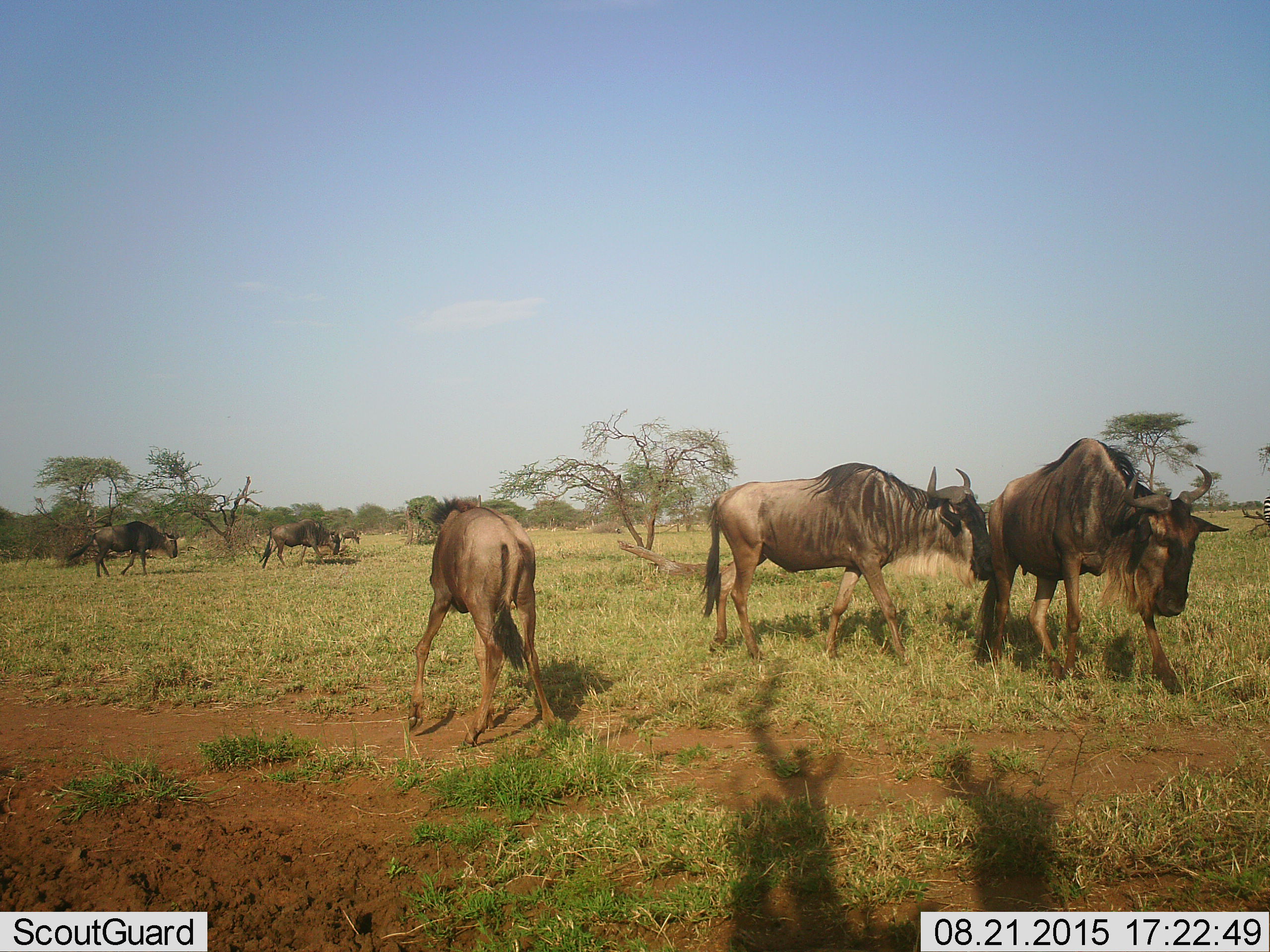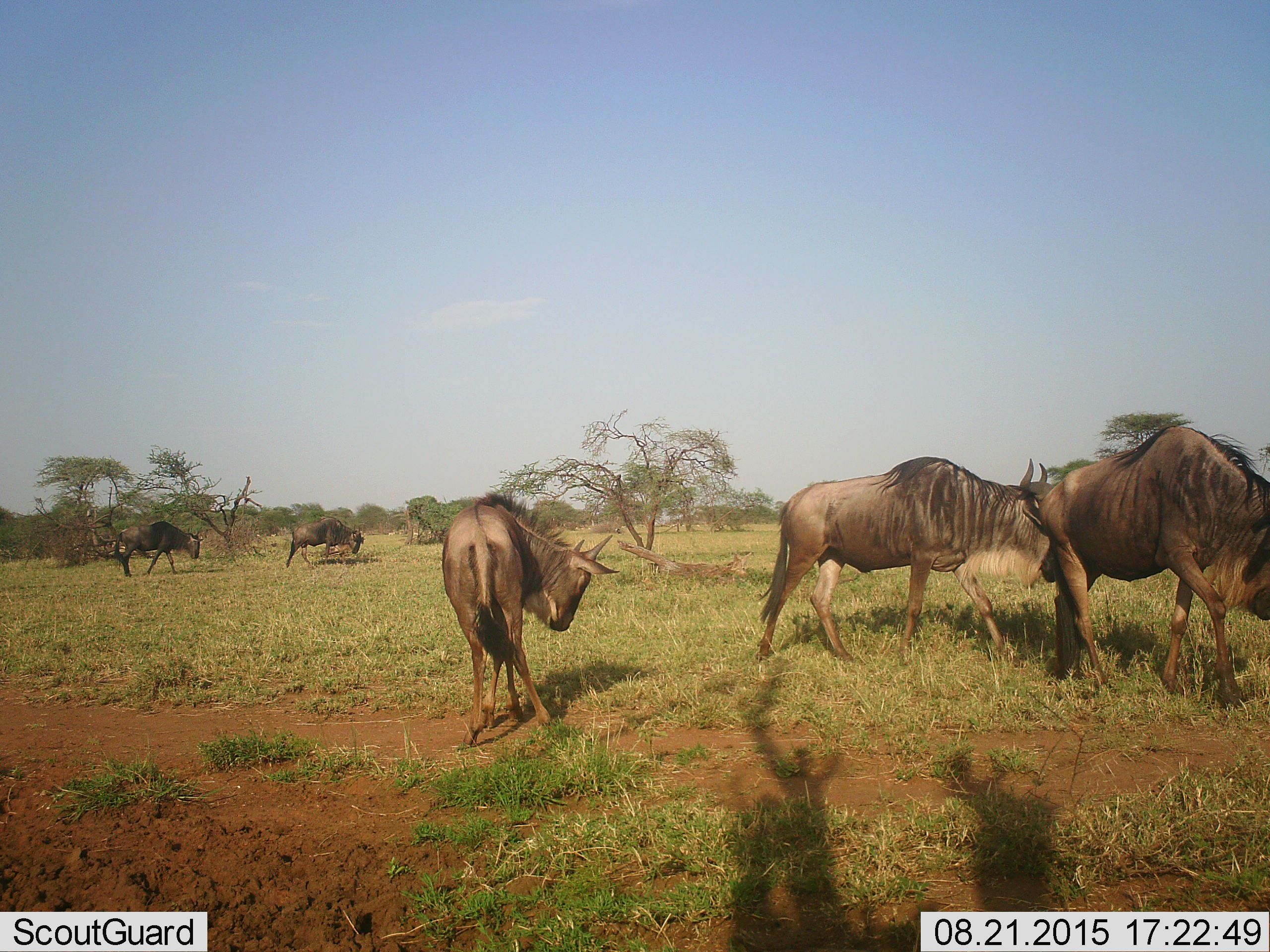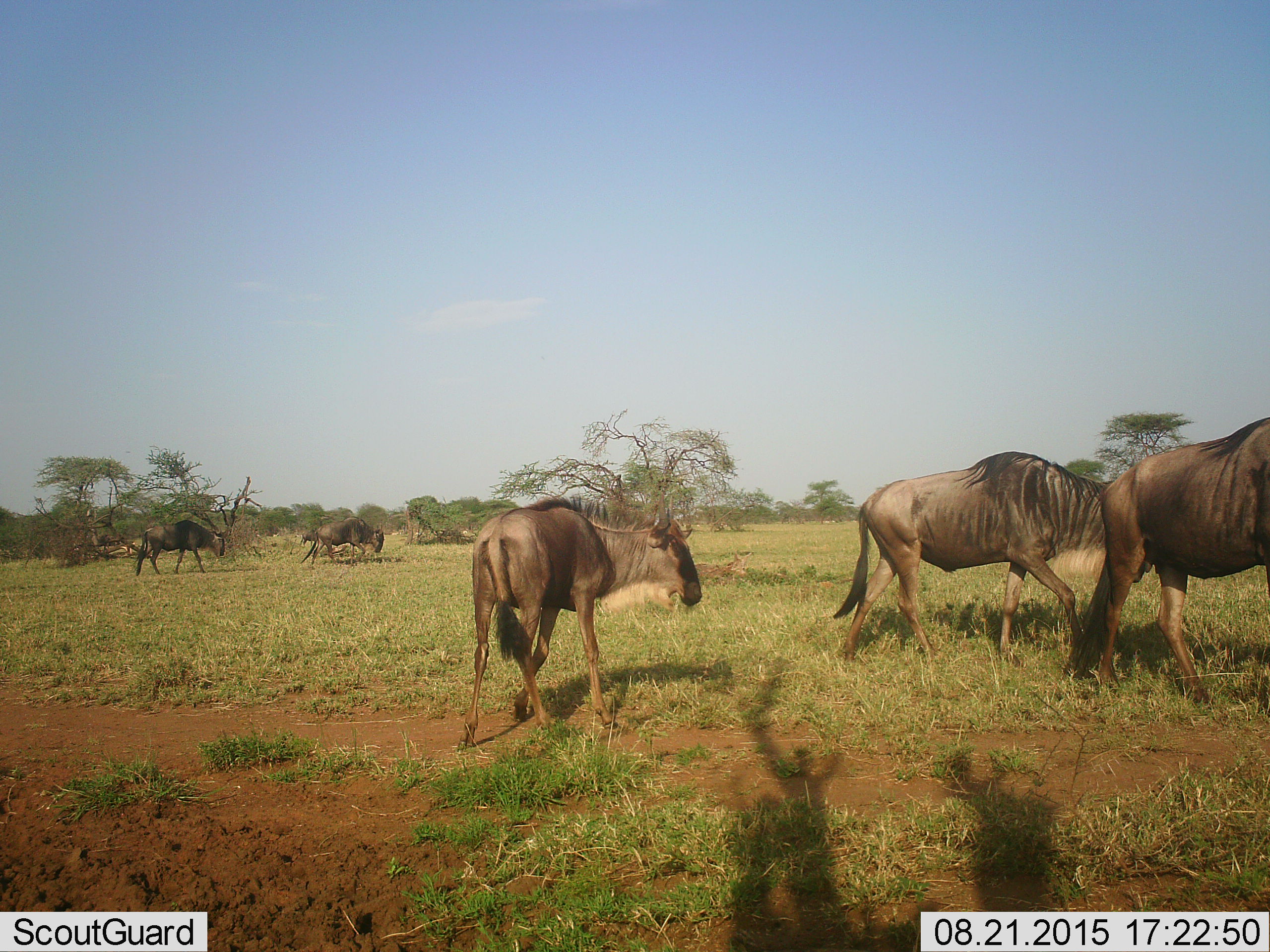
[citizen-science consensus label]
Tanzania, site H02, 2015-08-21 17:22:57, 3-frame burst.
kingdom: Animalia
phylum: Chordata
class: Mammalia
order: Artiodactyla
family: Bovidae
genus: Connochaetes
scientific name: Connochaetes taurinus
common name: blue wildebeest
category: wildebeest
Wildebeest (blue wildebeest) (Connochaetes taurinus), count 5. Behavior (volunteer vote fractions): standing 8%, resting 0%, moving 92%, interacting 0%. Young present (vote fraction): 17%. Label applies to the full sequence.